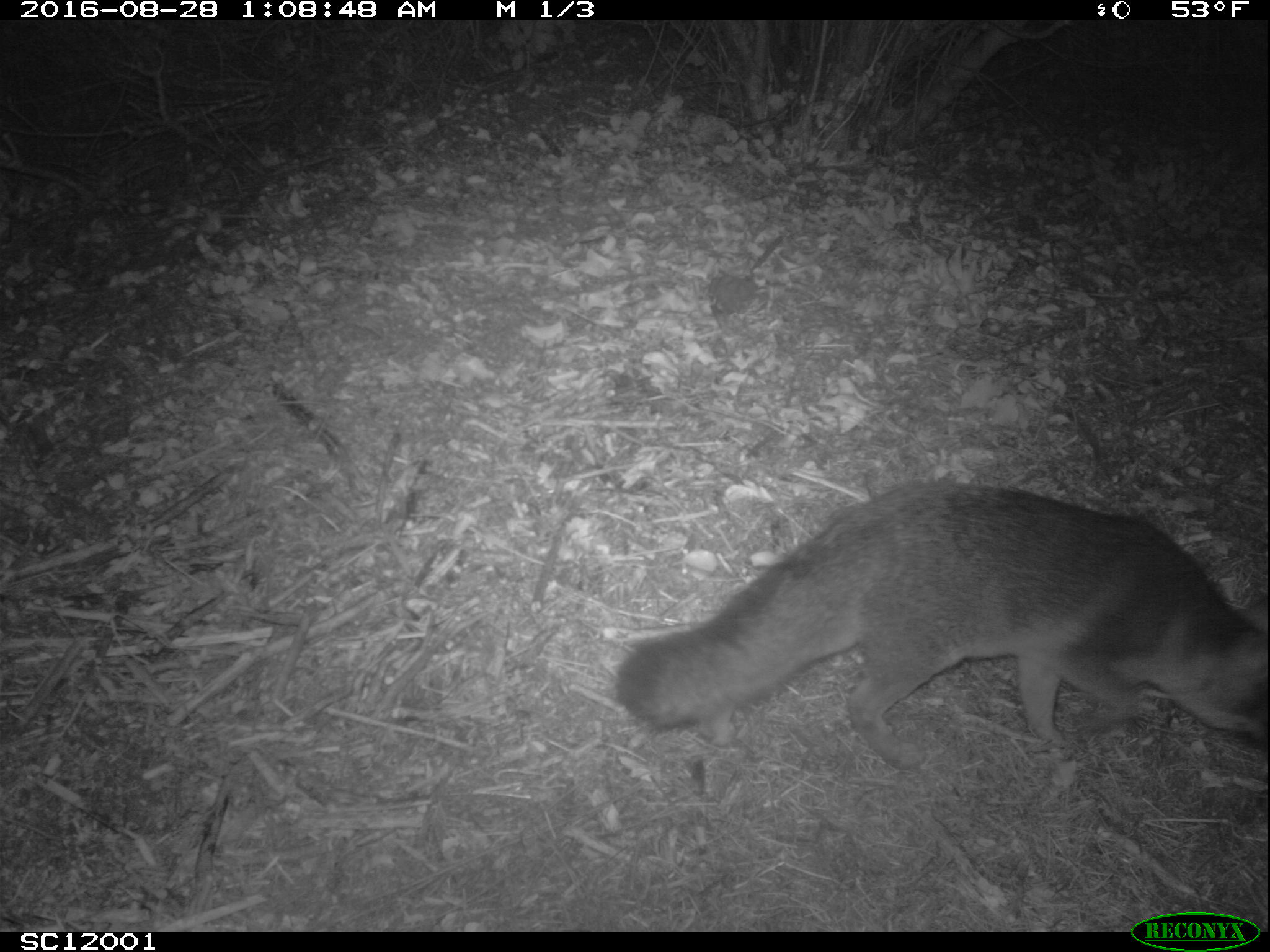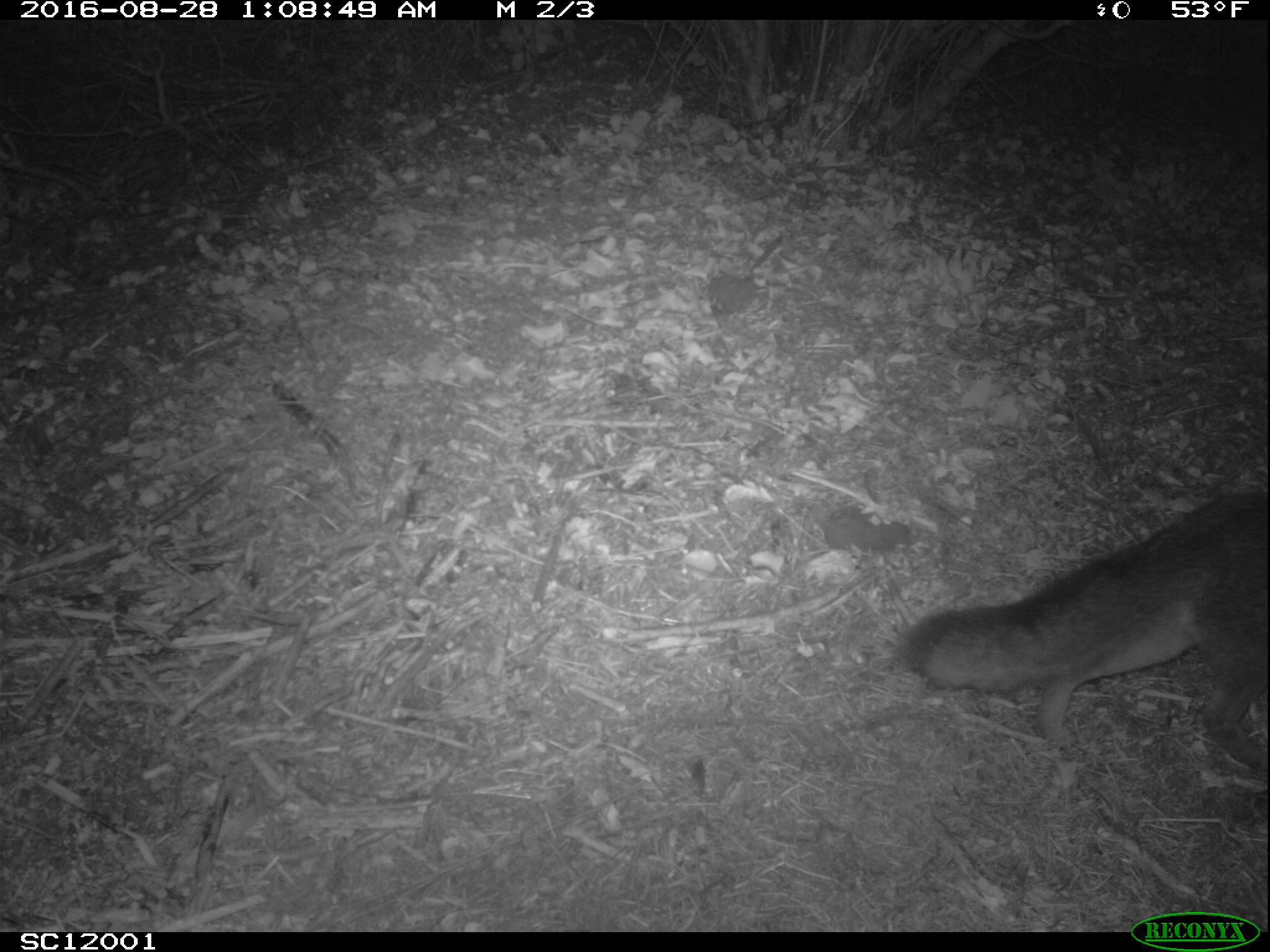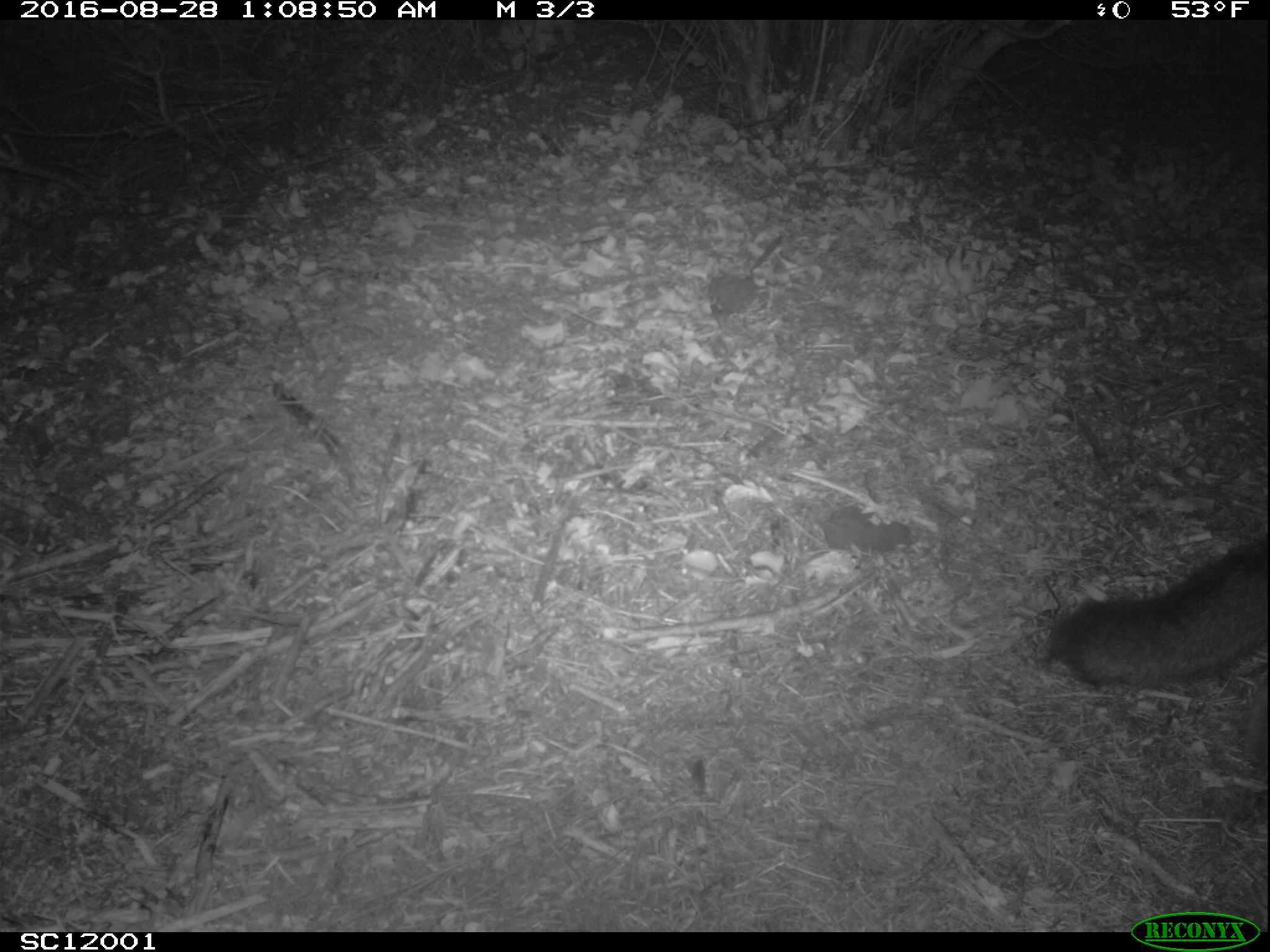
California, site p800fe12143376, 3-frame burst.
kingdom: Animalia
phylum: Chordata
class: Mammalia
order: Carnivora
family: Canidae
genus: Urocyon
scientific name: Urocyon littoralis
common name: island fox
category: fox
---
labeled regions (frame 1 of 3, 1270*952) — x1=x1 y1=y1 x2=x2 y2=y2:
fox: x1=618 y1=480 x2=1269 y2=770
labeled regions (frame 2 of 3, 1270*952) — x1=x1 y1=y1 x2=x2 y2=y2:
fox: x1=903 y1=490 x2=1269 y2=774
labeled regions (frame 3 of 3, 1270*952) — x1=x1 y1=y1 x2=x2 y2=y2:
fox: x1=1049 y1=538 x2=1267 y2=692